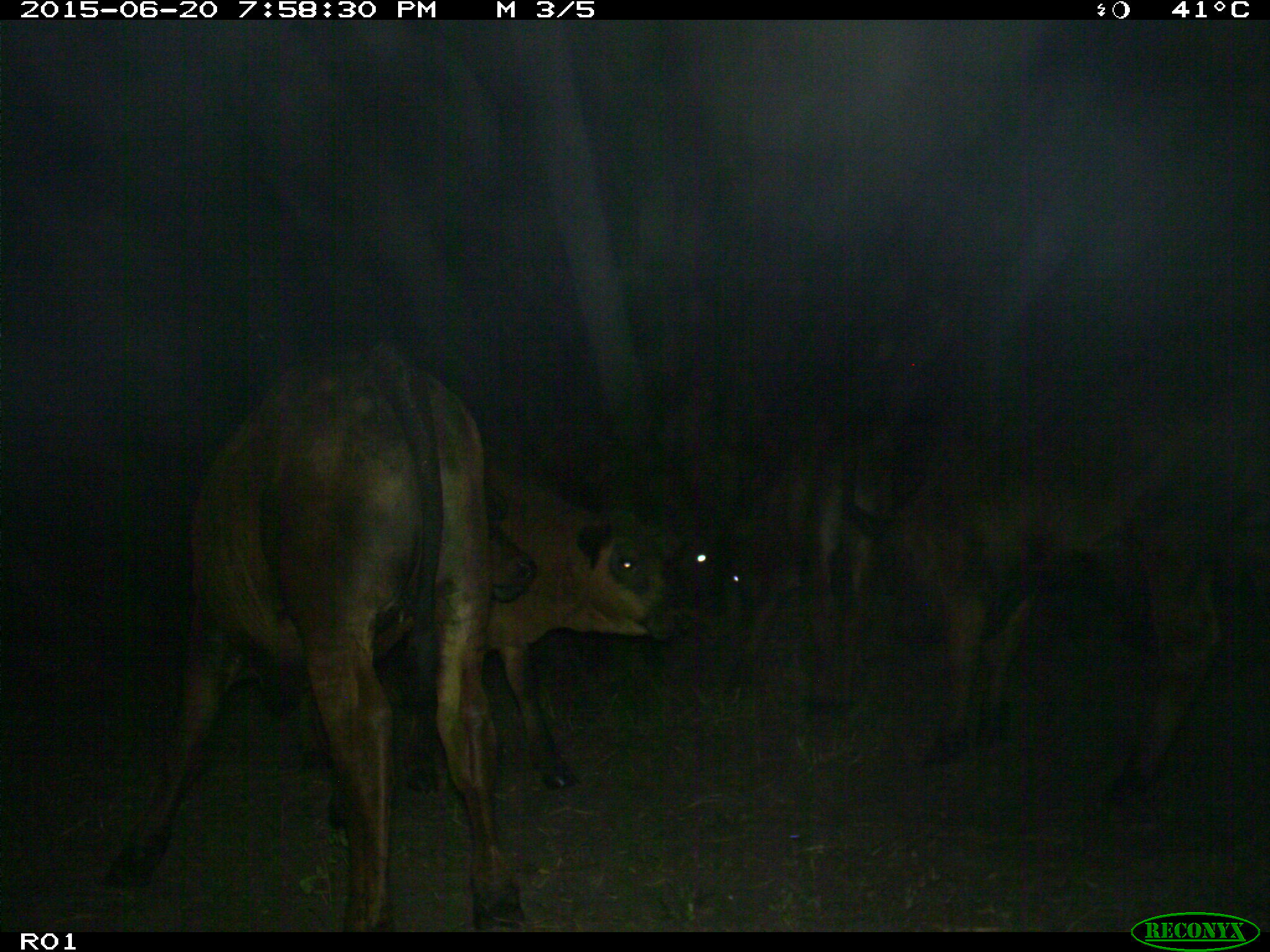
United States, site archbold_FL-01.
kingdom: Animalia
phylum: Chordata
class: Mammalia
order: Artiodactyla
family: Bovidae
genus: Bos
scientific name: Bos taurus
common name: domestic cow